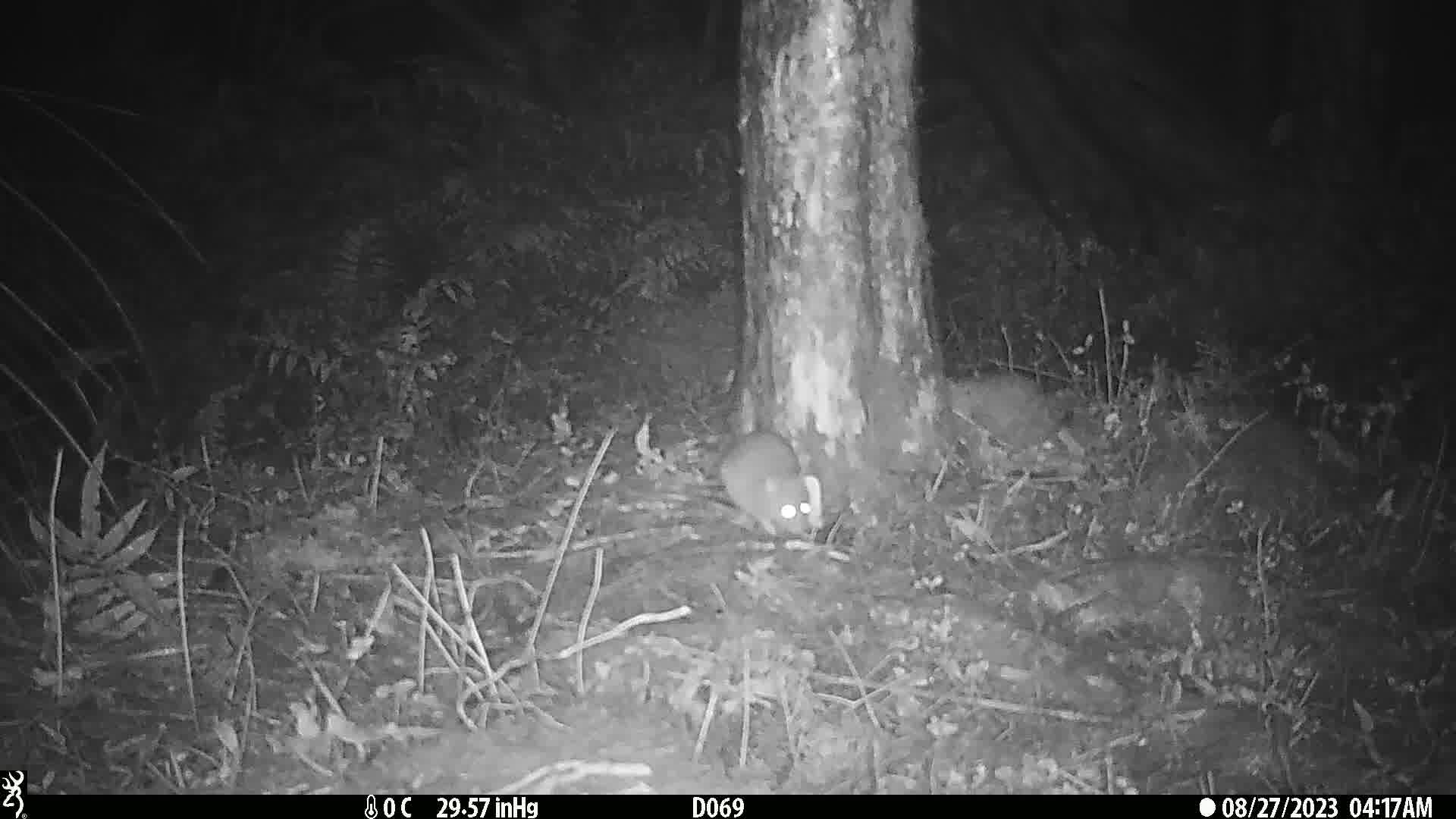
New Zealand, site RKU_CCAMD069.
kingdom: Animalia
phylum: Chordata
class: Mammalia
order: Rodentia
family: Muridae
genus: Rattus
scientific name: Rattus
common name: rat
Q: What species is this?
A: Rat (Rattus).